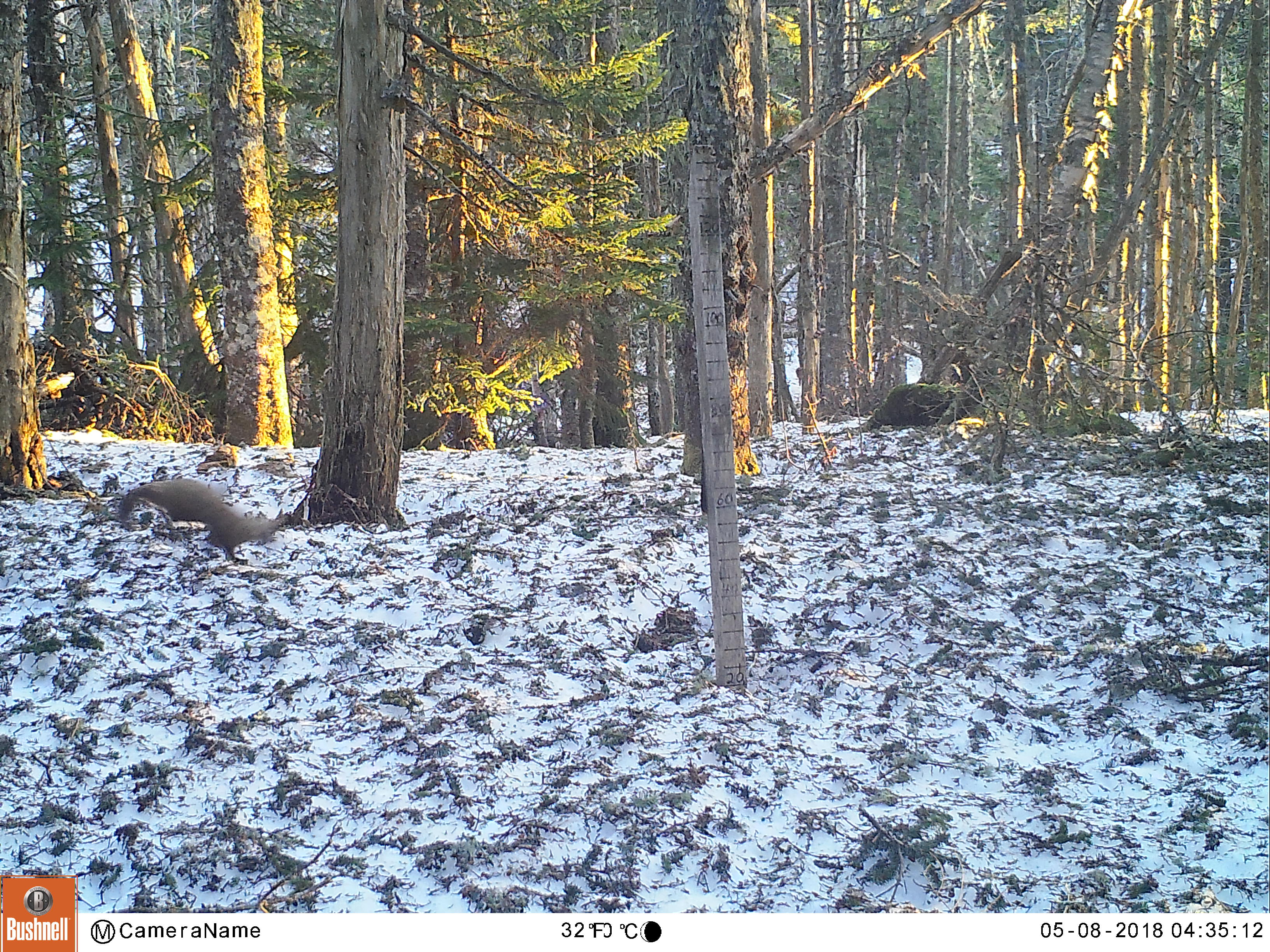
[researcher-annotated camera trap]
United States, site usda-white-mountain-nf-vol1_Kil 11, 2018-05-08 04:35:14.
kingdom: Animalia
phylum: Chordata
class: Mammalia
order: Carnivora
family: Mustelidae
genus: Martes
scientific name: Martes americana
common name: american marten